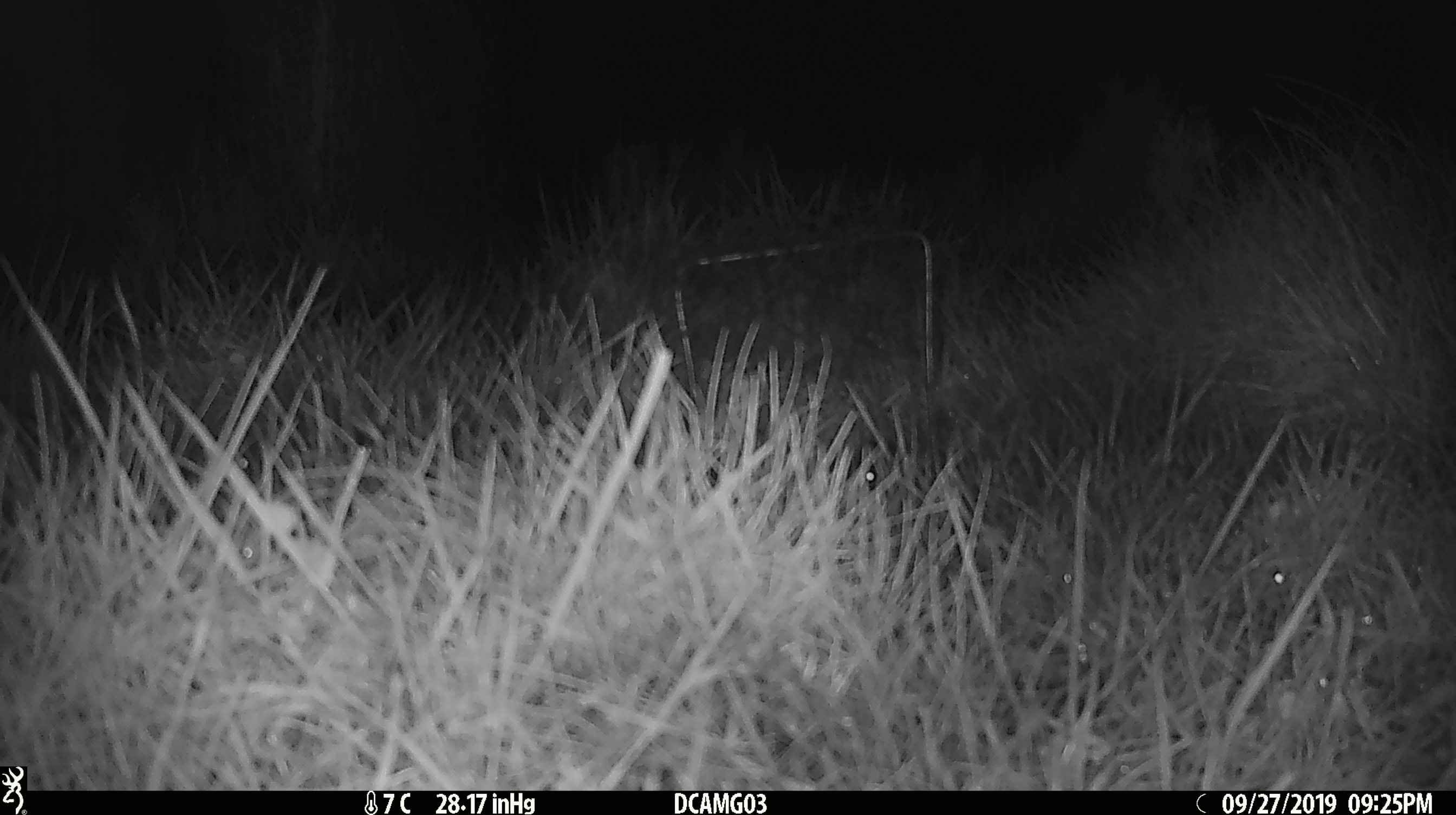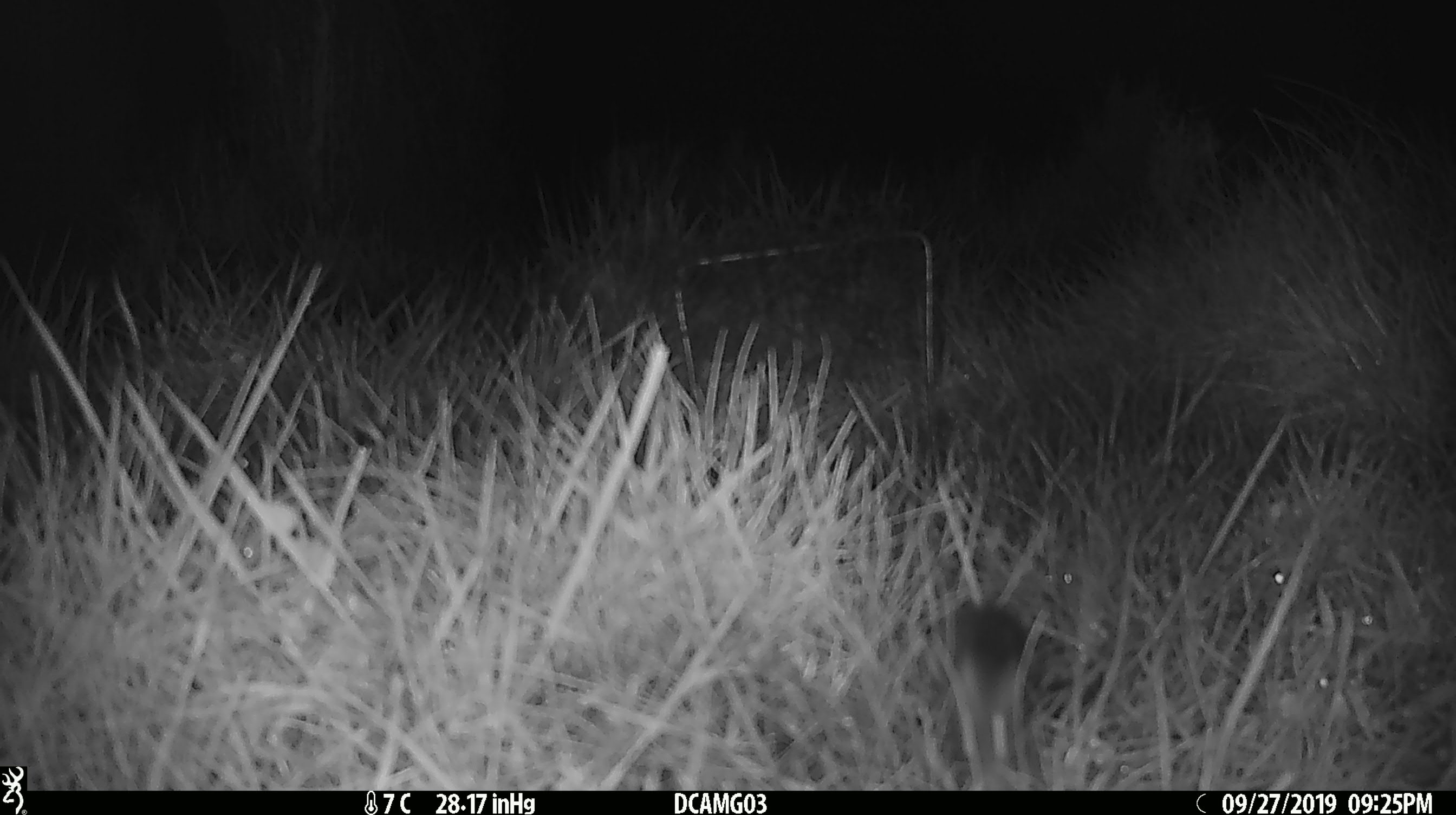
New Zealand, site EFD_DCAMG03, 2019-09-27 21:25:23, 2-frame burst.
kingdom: Animalia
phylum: Chordata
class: Mammalia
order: Rodentia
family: Muridae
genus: Mus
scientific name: Mus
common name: mouse